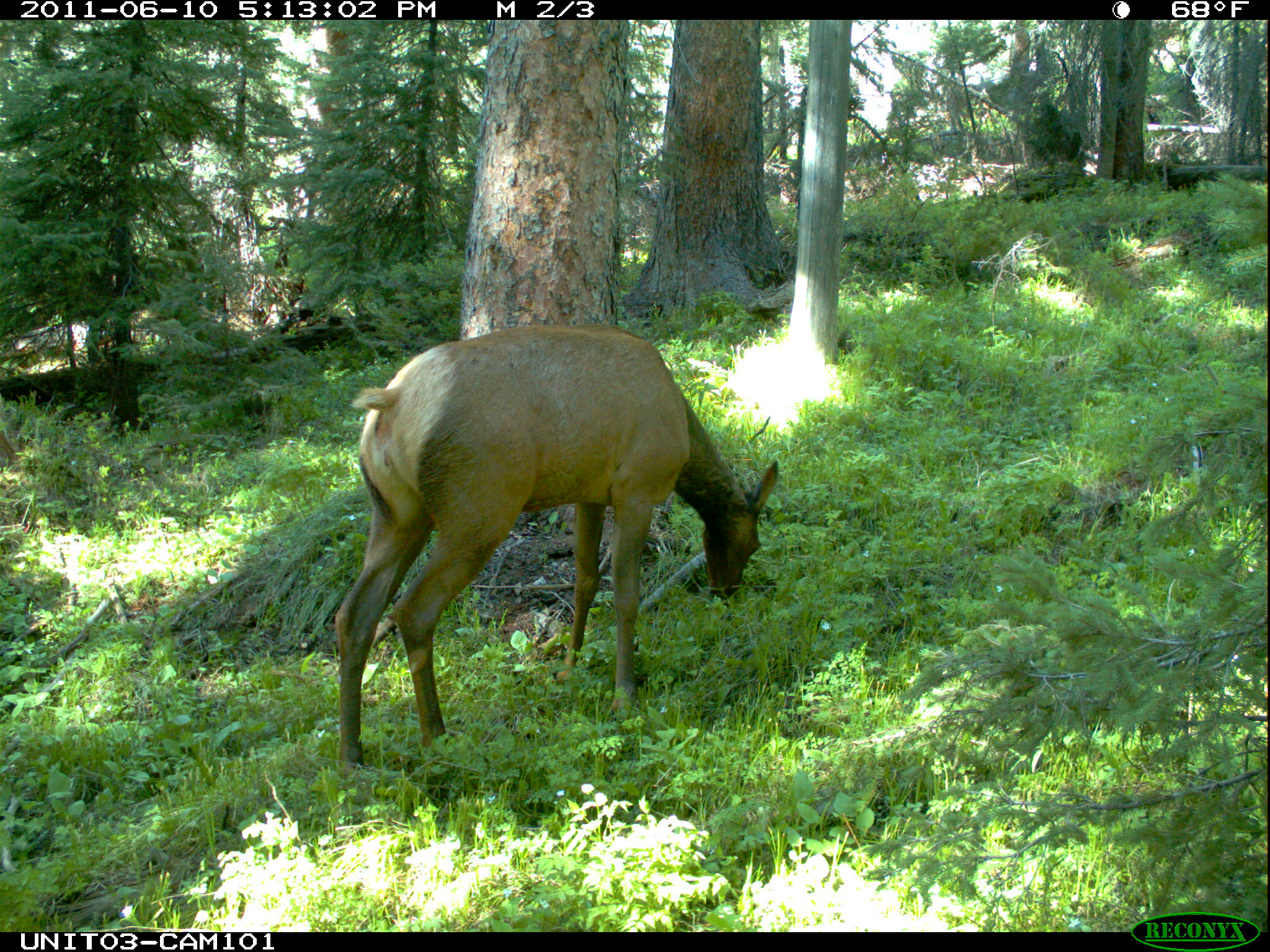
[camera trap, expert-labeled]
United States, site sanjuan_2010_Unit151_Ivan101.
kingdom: Animalia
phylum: Chordata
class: Mammalia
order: Artiodactyla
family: Cervidae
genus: Cervus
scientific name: Cervus elaphus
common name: red deer